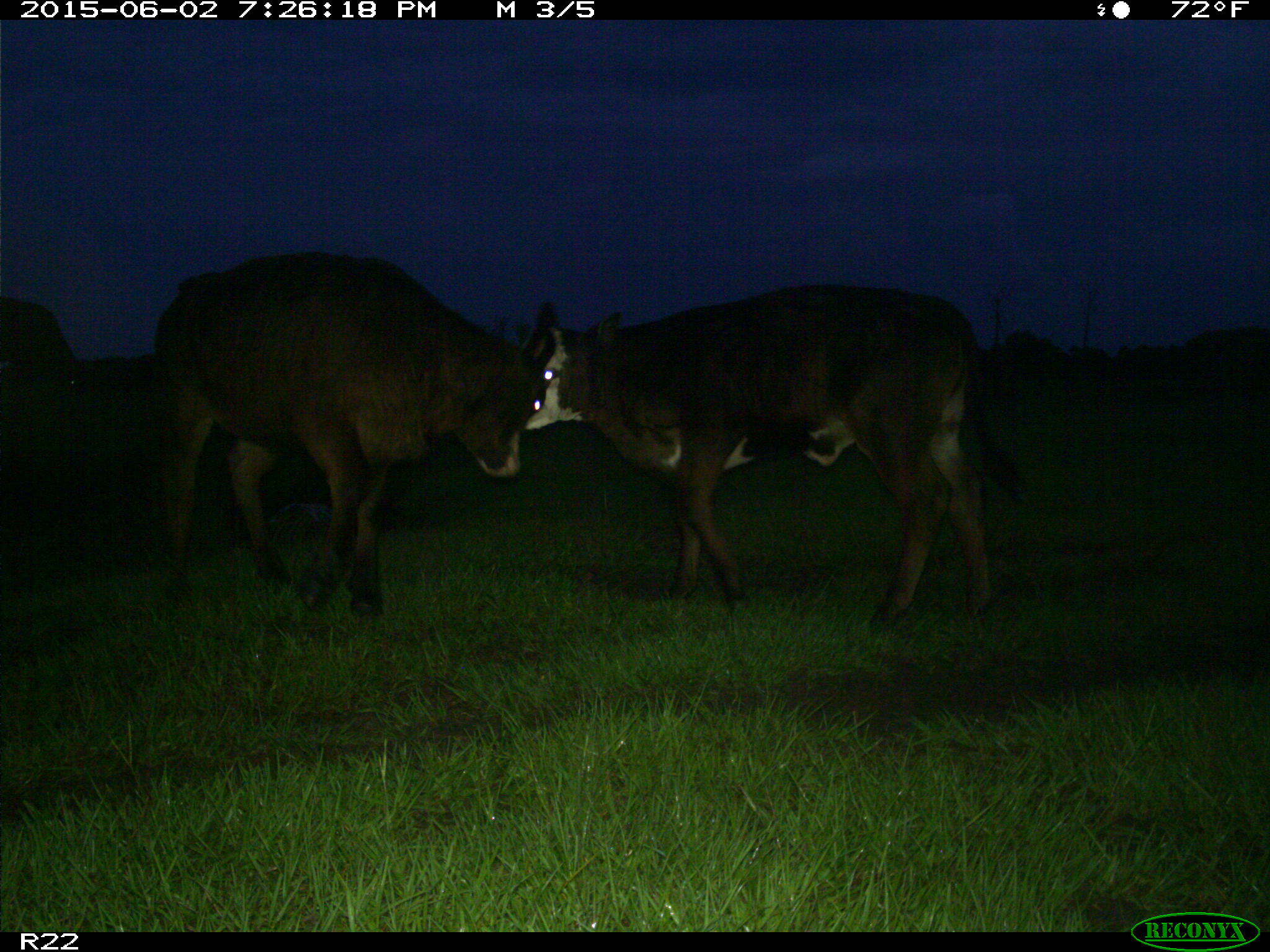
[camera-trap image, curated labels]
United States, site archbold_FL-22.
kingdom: Animalia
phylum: Chordata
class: Mammalia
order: Artiodactyla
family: Bovidae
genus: Bos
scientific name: Bos taurus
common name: domestic cow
Bos taurus (domestic cow).